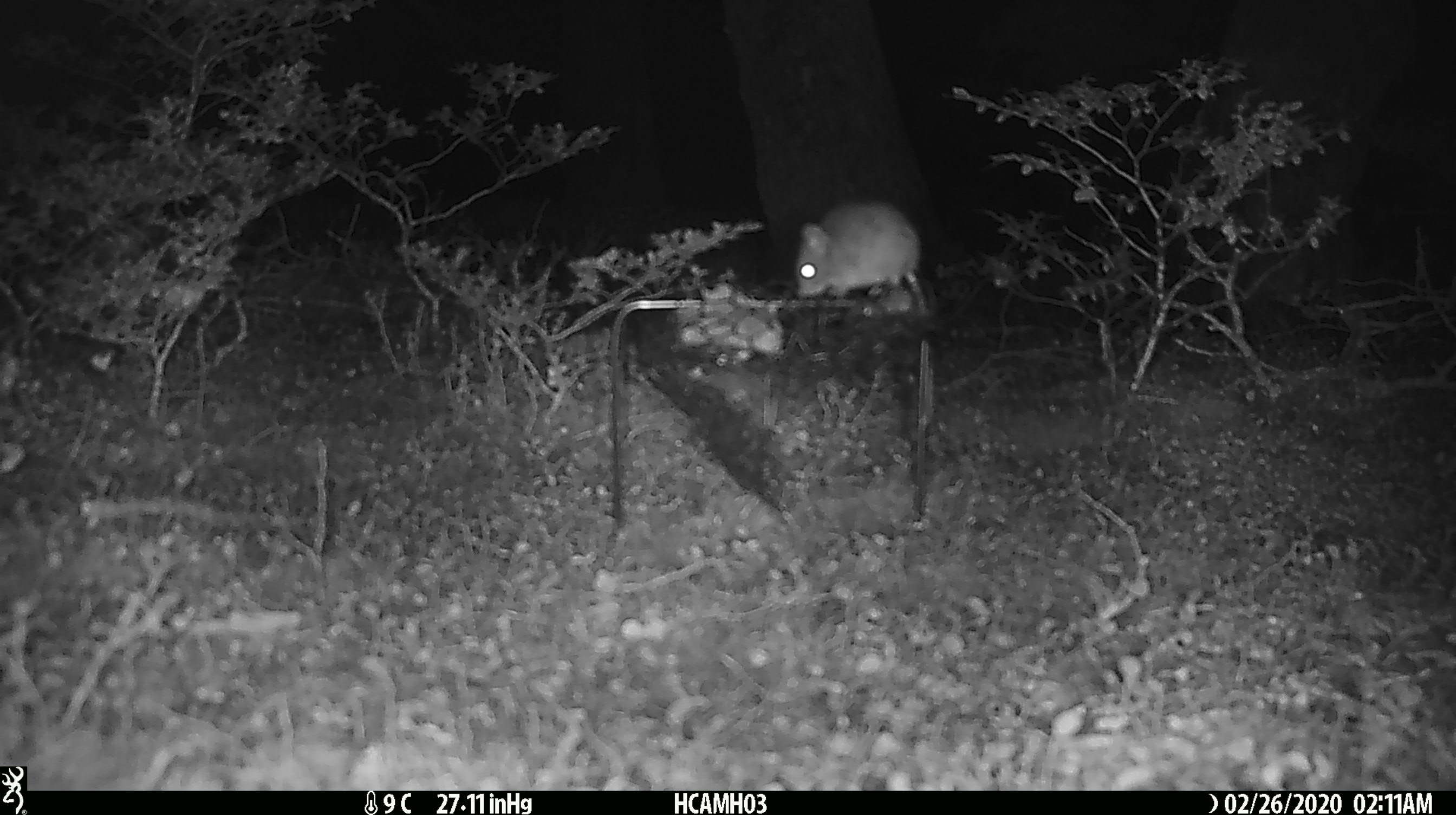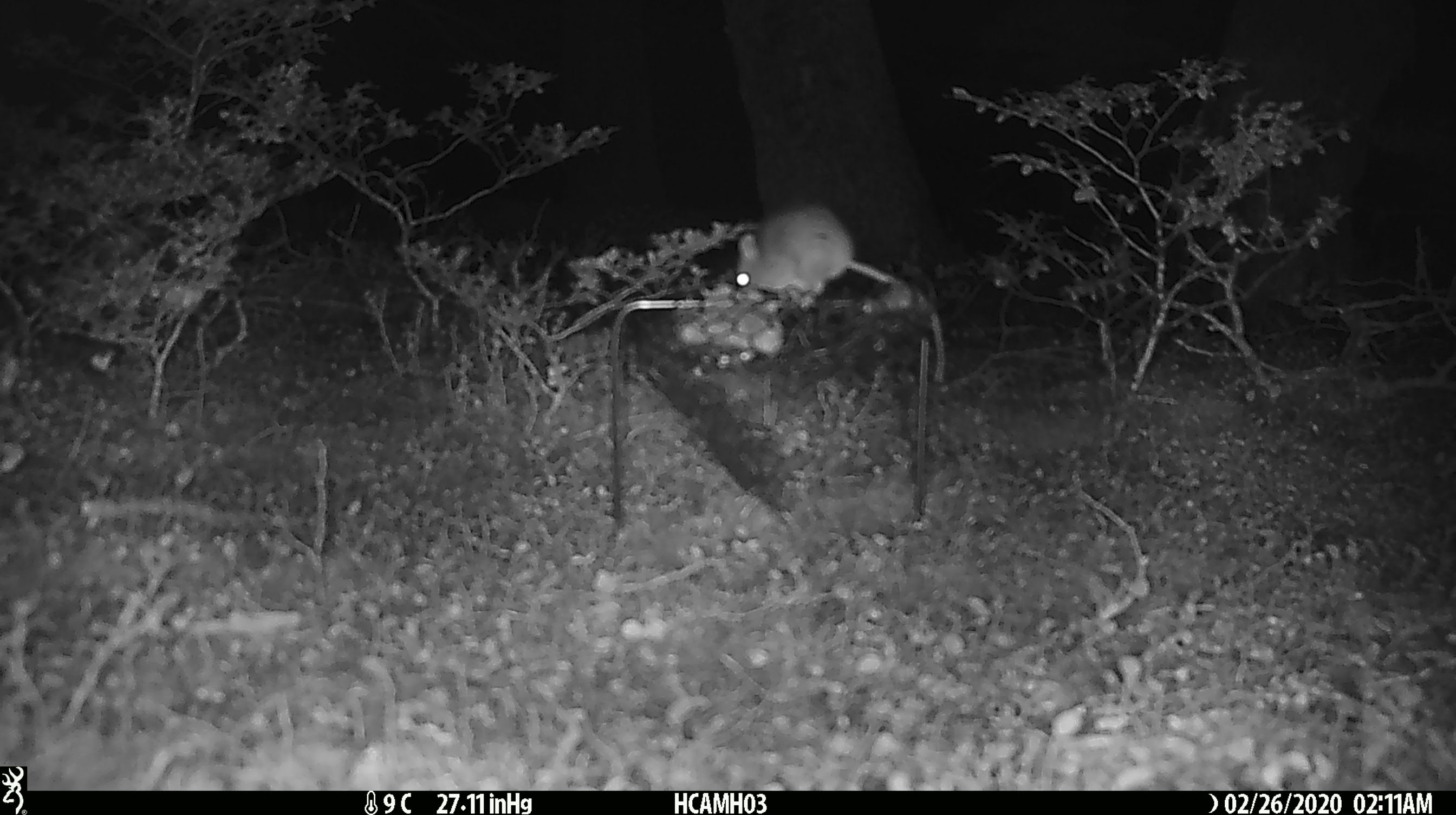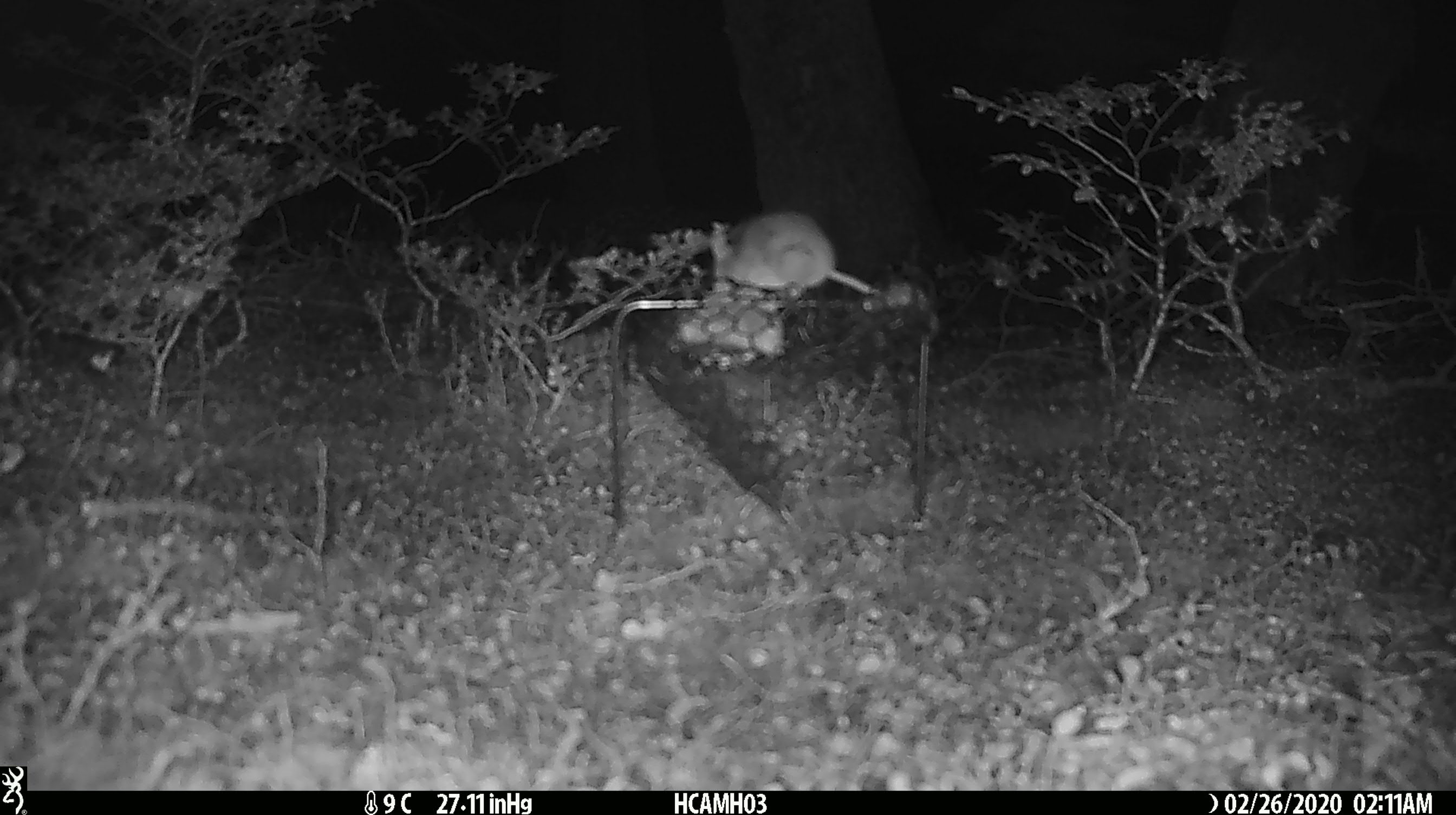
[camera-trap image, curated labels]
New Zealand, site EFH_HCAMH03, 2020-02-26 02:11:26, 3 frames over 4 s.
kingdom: Animalia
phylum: Chordata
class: Mammalia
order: Rodentia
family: Muridae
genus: Mus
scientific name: Mus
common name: mouse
Mouse (Mus).